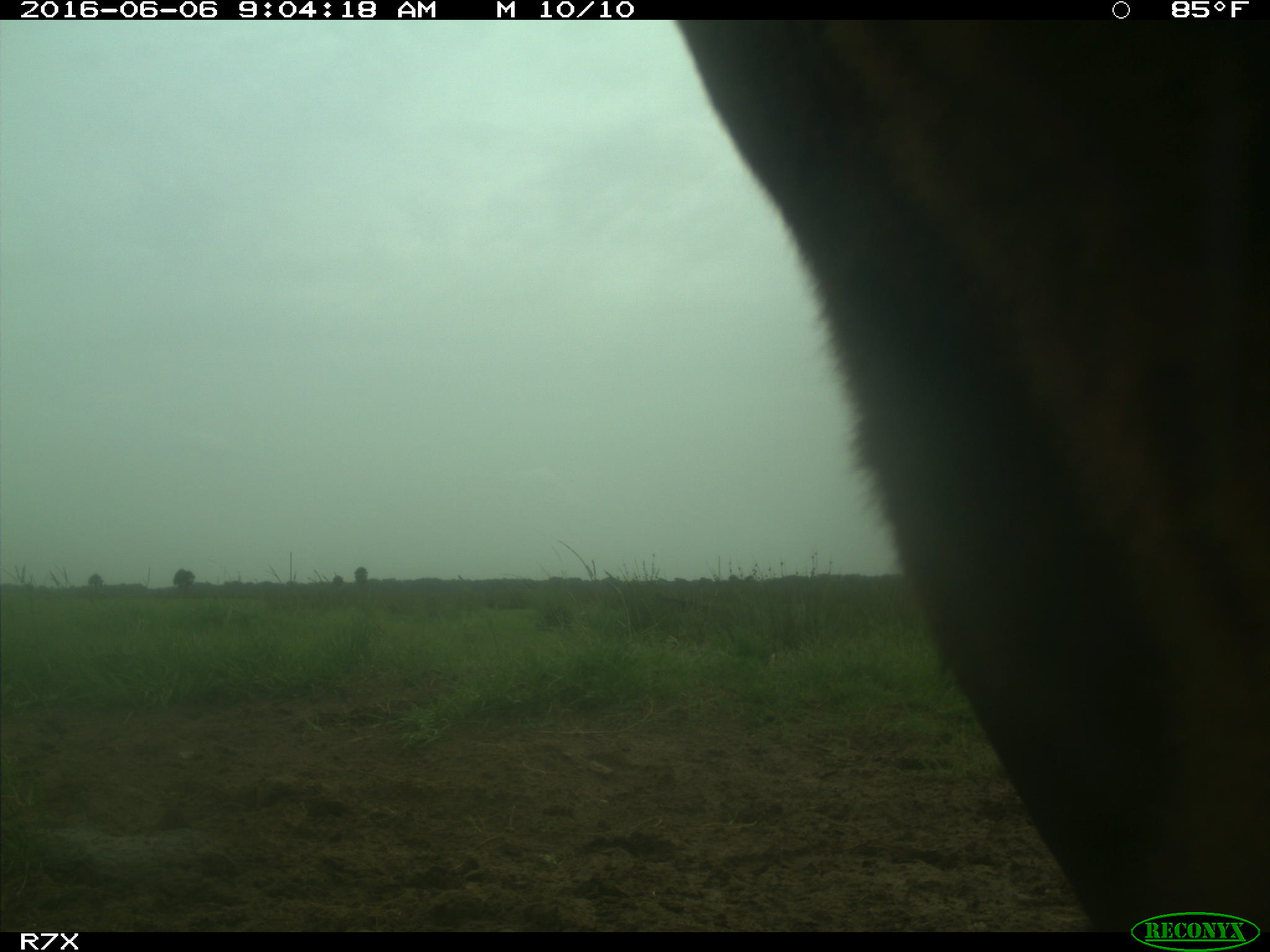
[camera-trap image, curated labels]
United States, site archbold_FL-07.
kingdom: Animalia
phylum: Chordata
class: Mammalia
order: Artiodactyla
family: Bovidae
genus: Bos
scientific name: Bos taurus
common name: domestic cow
Bos taurus (domestic cow).